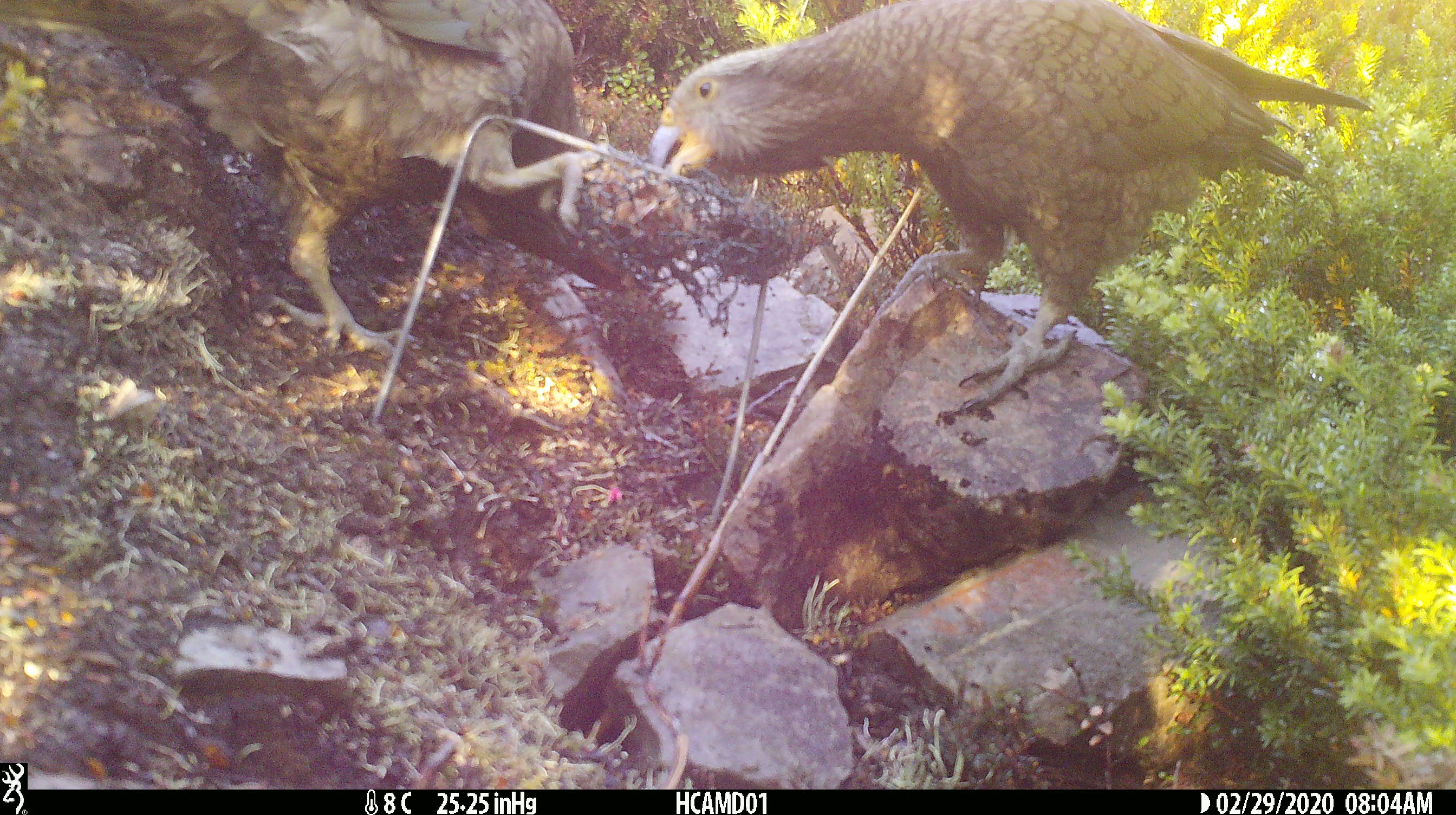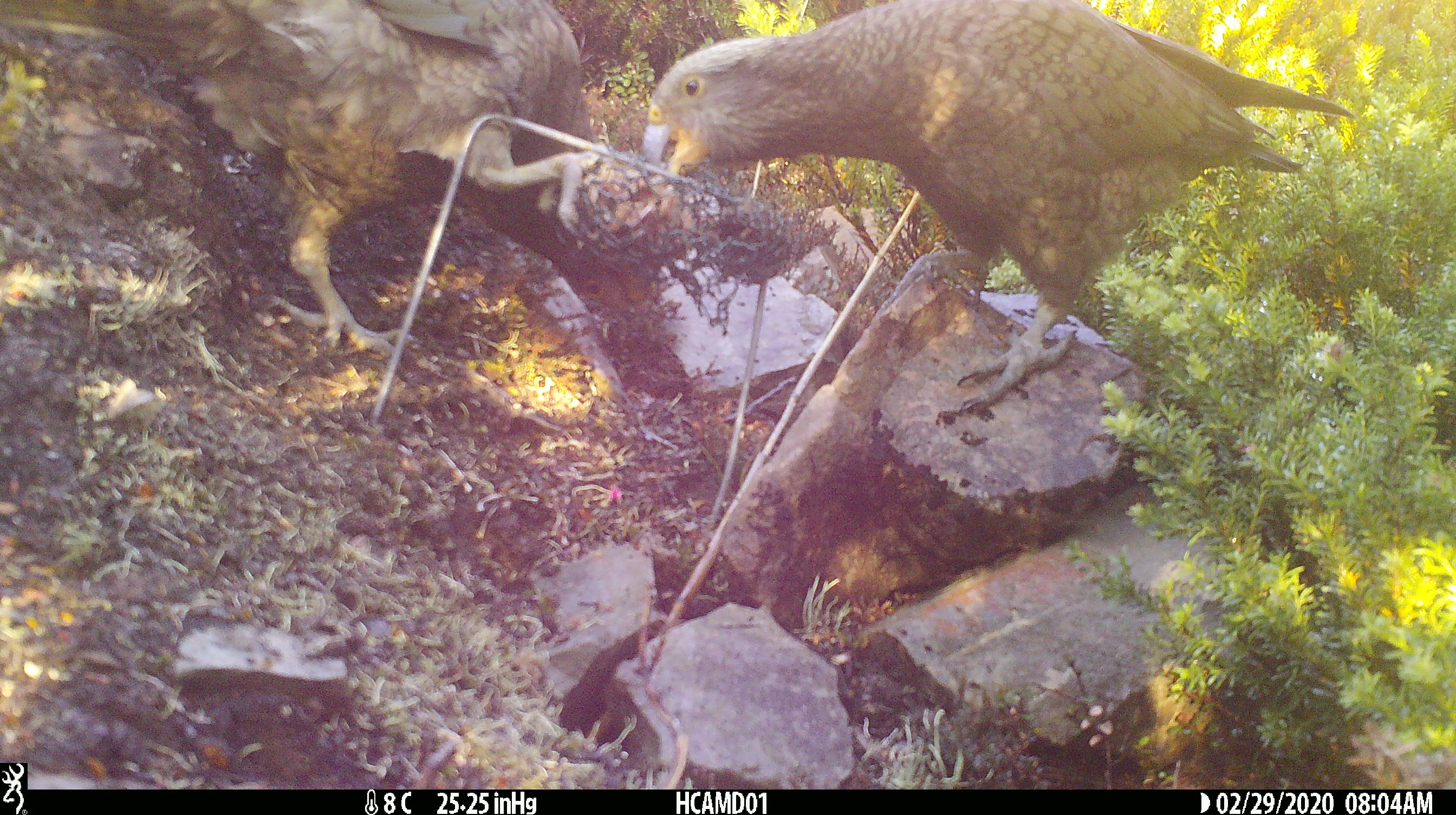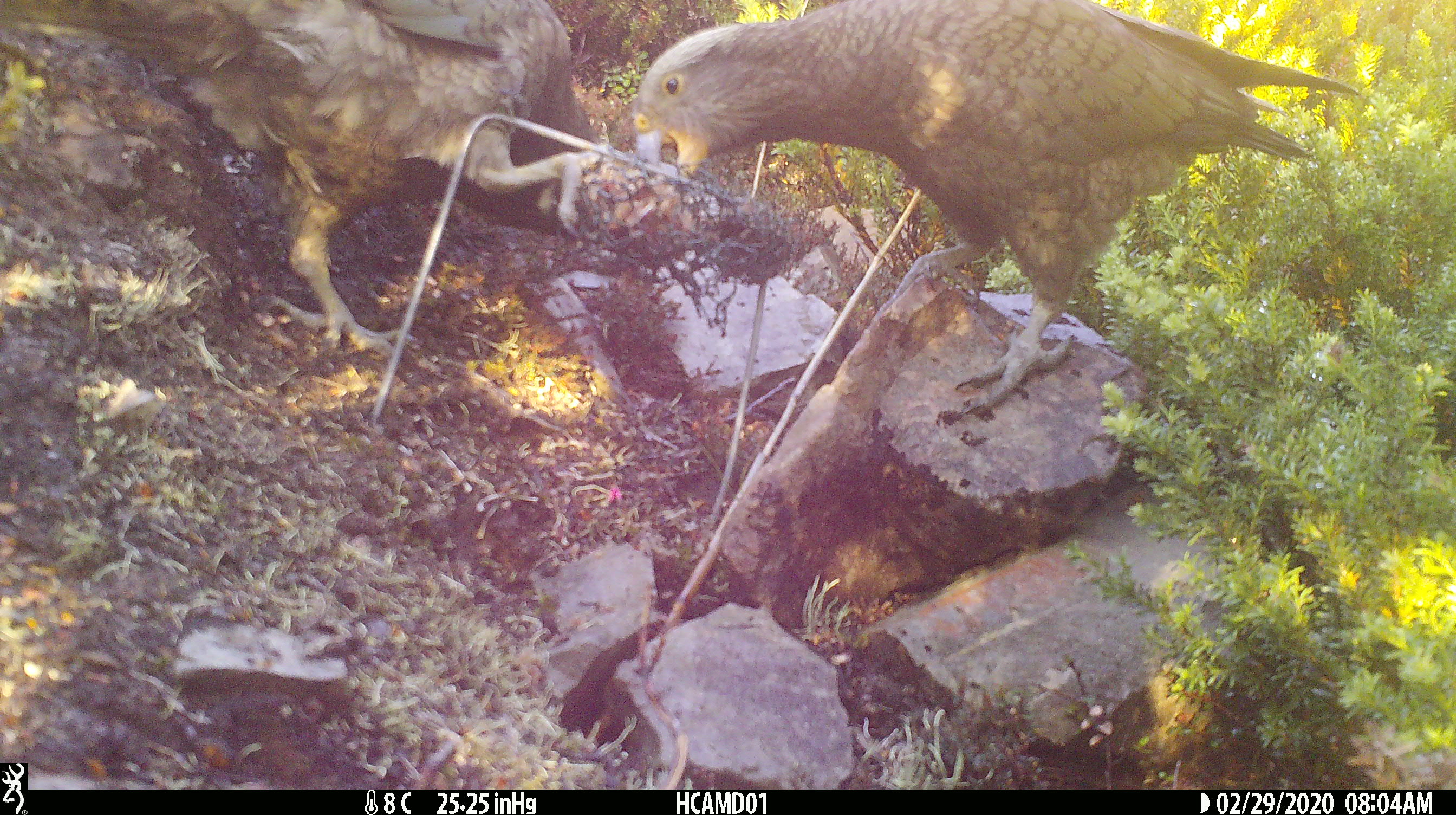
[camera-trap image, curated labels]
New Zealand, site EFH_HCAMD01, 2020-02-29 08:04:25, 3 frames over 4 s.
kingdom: Animalia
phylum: Chordata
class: Aves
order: Psittaciformes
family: Strigopidae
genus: Nestor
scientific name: Nestor notabilis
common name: kea